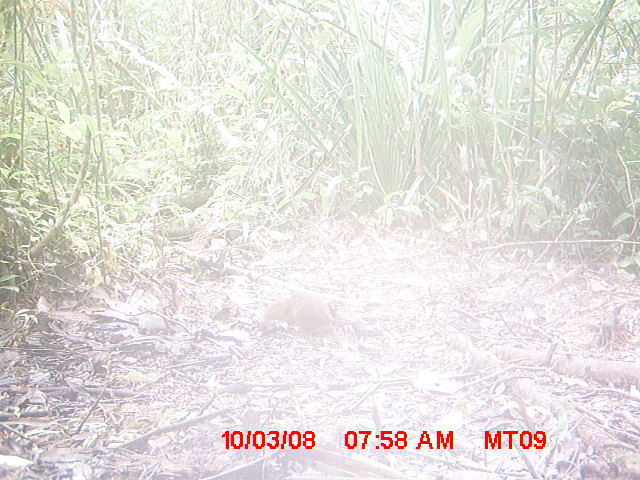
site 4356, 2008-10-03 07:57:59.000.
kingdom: Animalia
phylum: Chordata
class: Aves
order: Cuculiformes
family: Cuculidae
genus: Coua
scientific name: Coua serriana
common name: red-breasted coua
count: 1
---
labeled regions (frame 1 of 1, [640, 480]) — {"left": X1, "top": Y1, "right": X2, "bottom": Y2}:
coua serriana: {"left": 260, "top": 291, "right": 366, "bottom": 338}